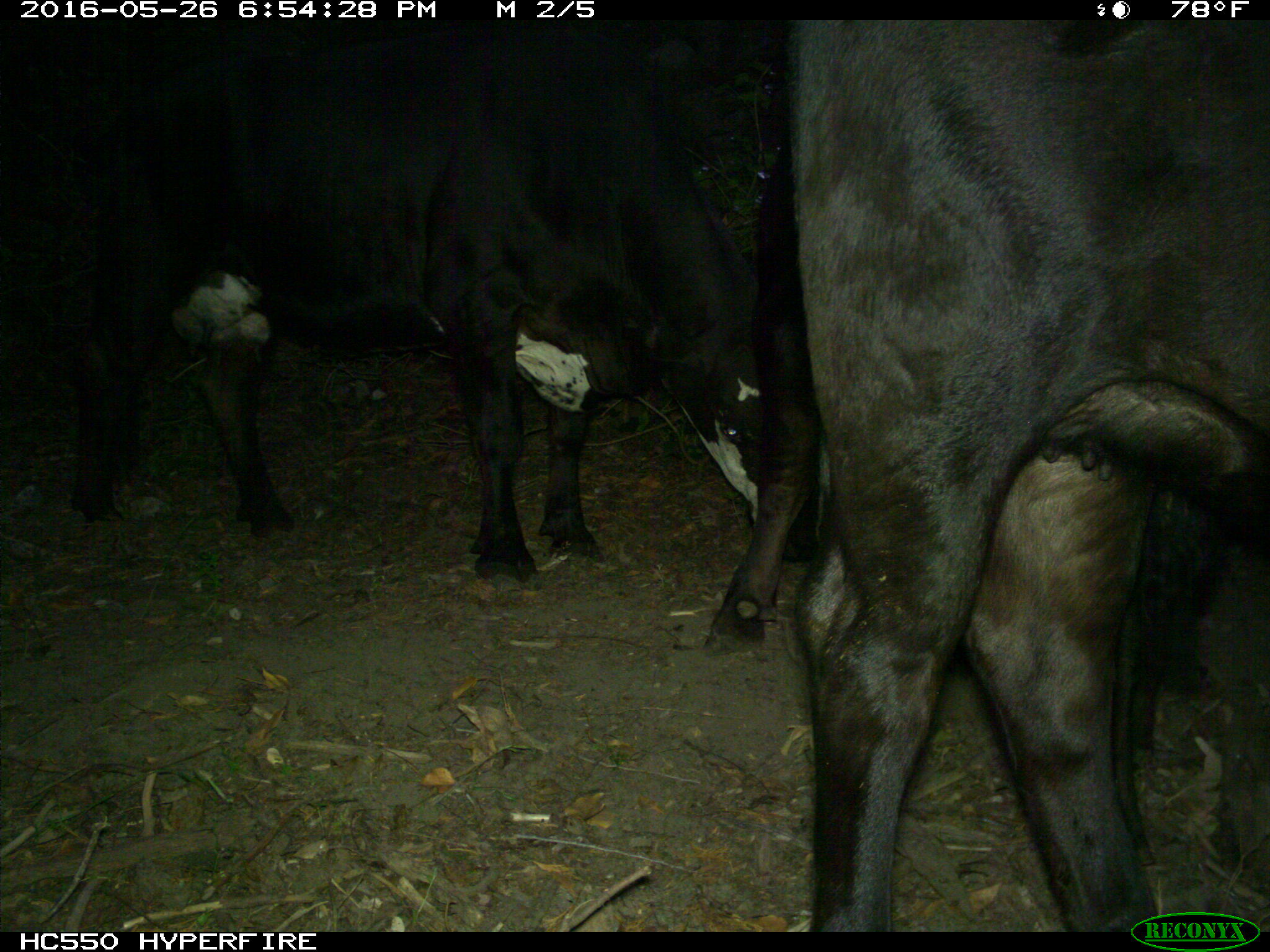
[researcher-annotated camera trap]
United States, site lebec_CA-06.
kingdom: Animalia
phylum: Chordata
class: Mammalia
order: Artiodactyla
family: Bovidae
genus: Bos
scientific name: Bos taurus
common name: domestic cow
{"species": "Bos taurus (domestic cow)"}